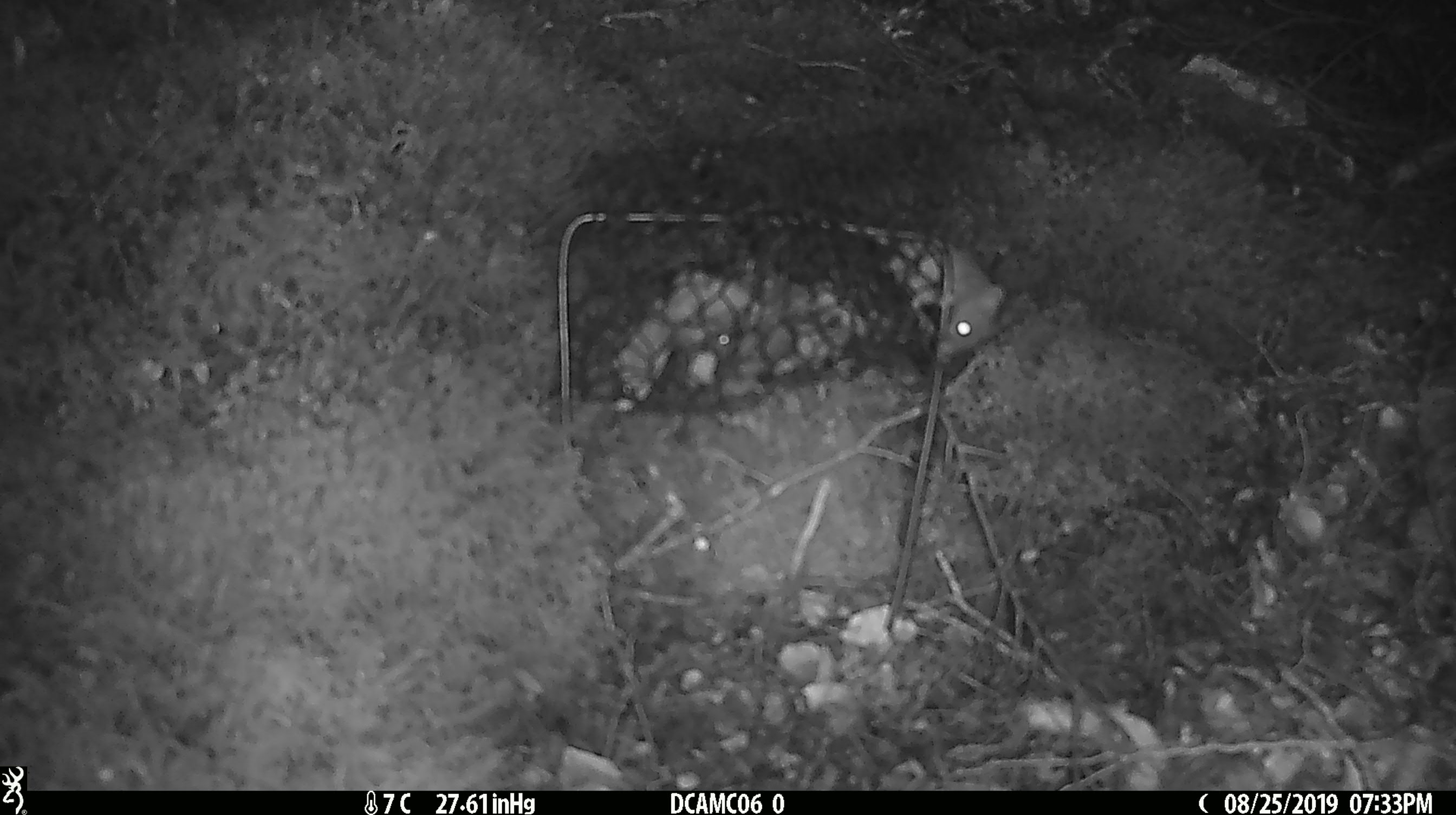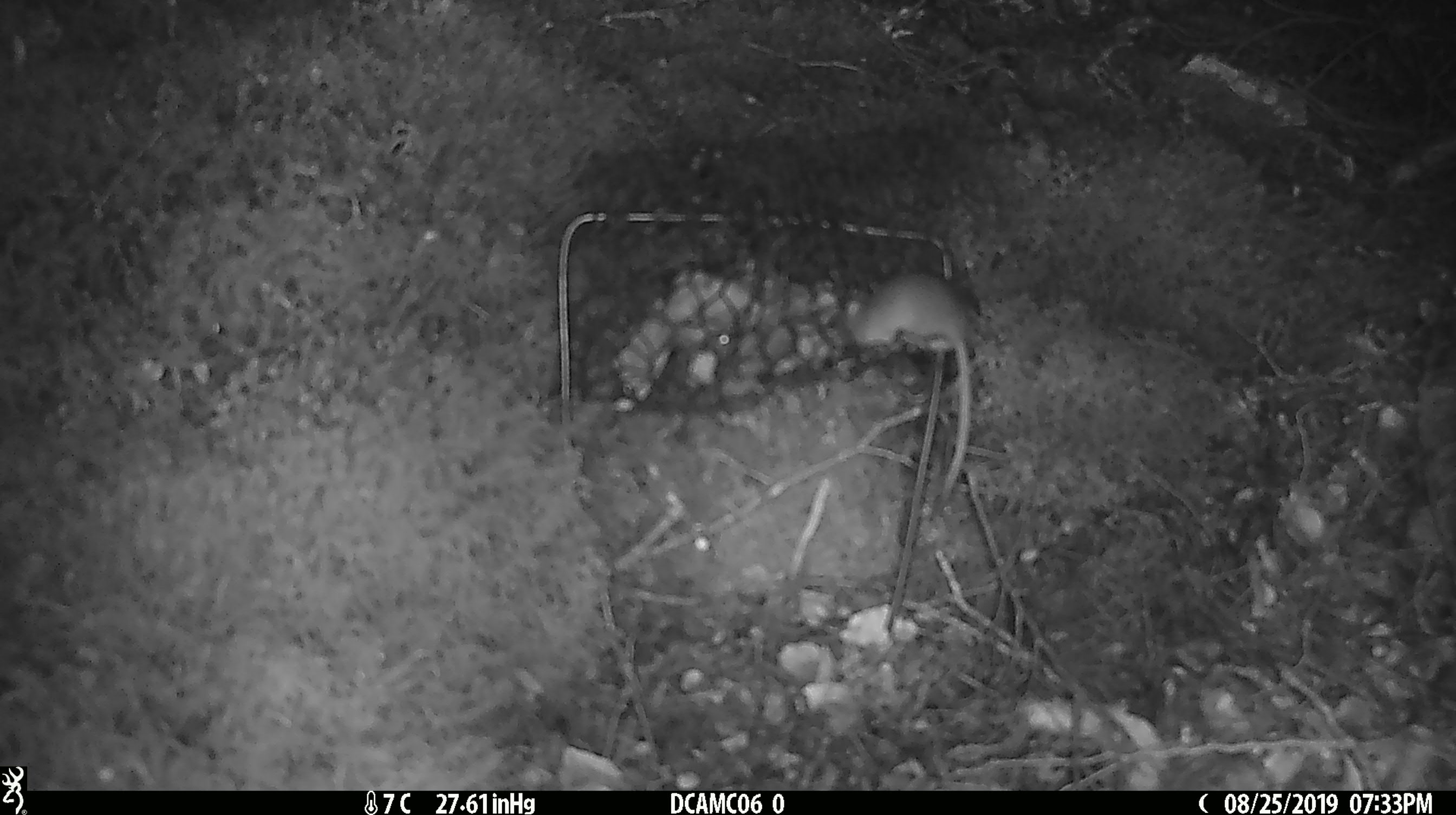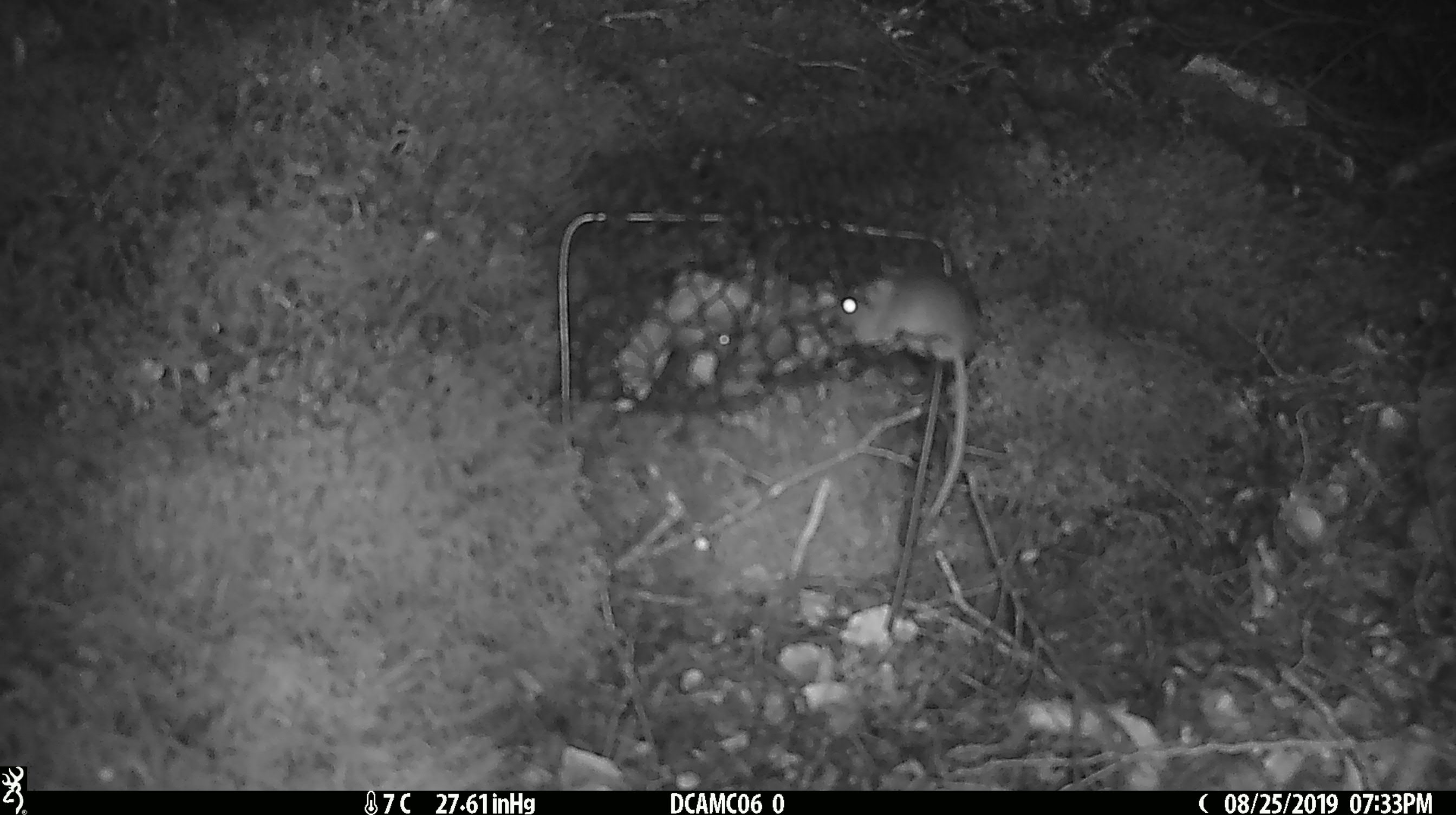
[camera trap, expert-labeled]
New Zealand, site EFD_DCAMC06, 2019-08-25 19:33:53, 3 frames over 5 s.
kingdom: Animalia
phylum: Chordata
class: Mammalia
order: Rodentia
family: Muridae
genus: Mus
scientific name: Mus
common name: mouse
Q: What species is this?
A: Mouse (Mus).